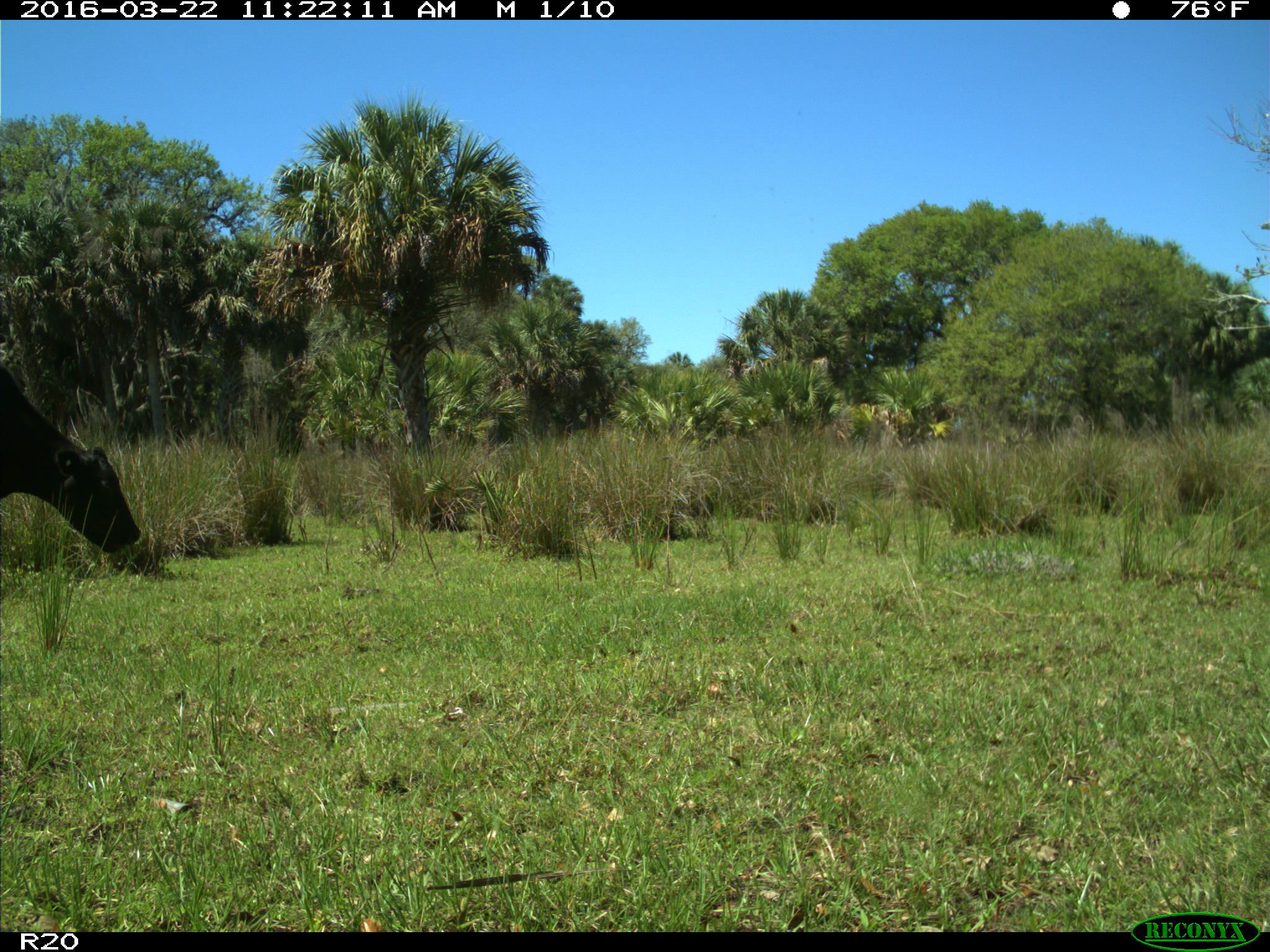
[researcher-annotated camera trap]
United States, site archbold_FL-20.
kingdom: Animalia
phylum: Chordata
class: Mammalia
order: Artiodactyla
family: Bovidae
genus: Bos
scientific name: Bos taurus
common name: domestic cow